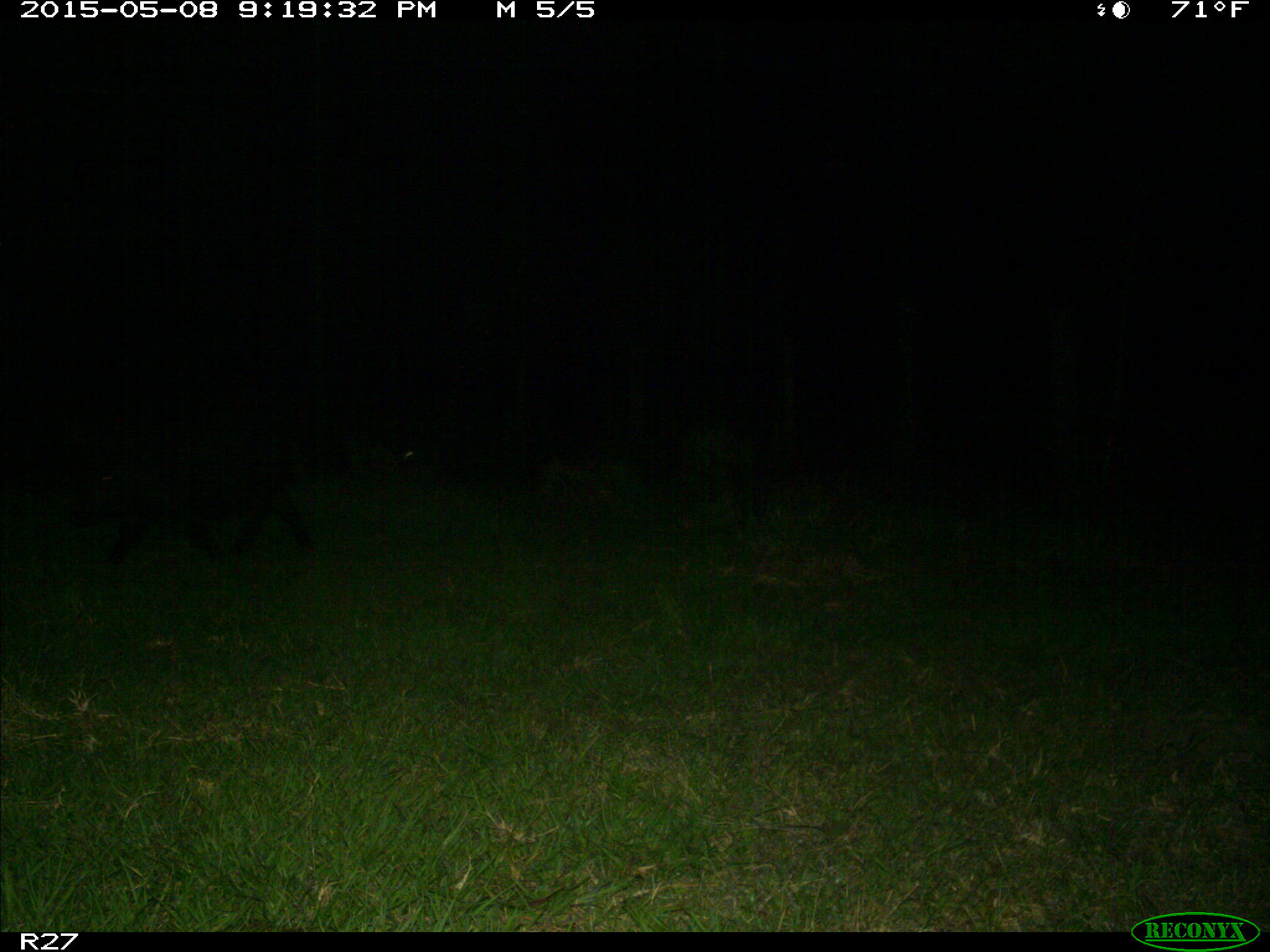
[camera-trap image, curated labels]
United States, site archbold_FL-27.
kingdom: Animalia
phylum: Chordata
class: Mammalia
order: Artiodactyla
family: Suidae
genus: Sus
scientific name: Sus scrofa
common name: wild boar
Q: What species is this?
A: Sus scrofa (wild boar).